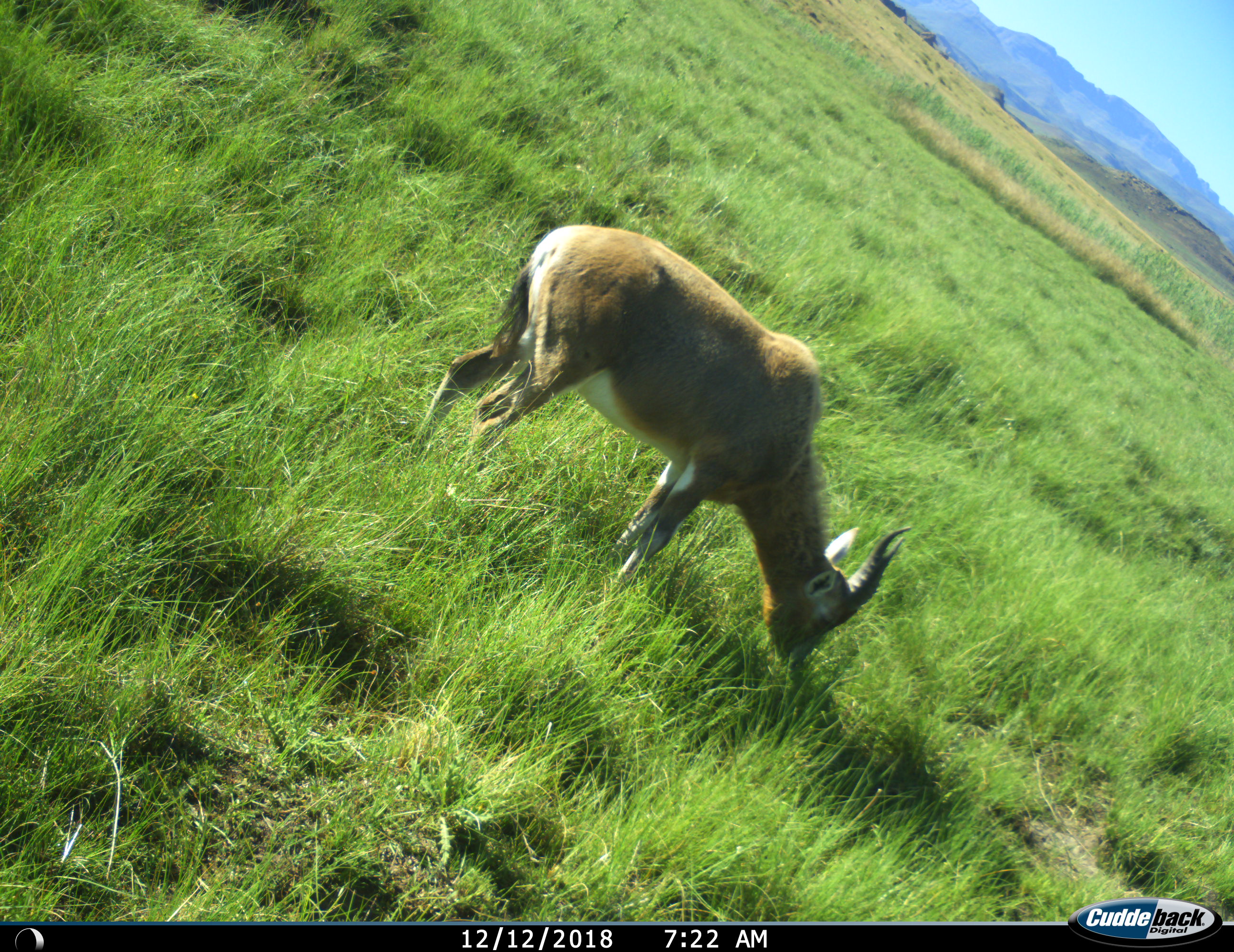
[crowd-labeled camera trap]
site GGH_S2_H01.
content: unidentified animal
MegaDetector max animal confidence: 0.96